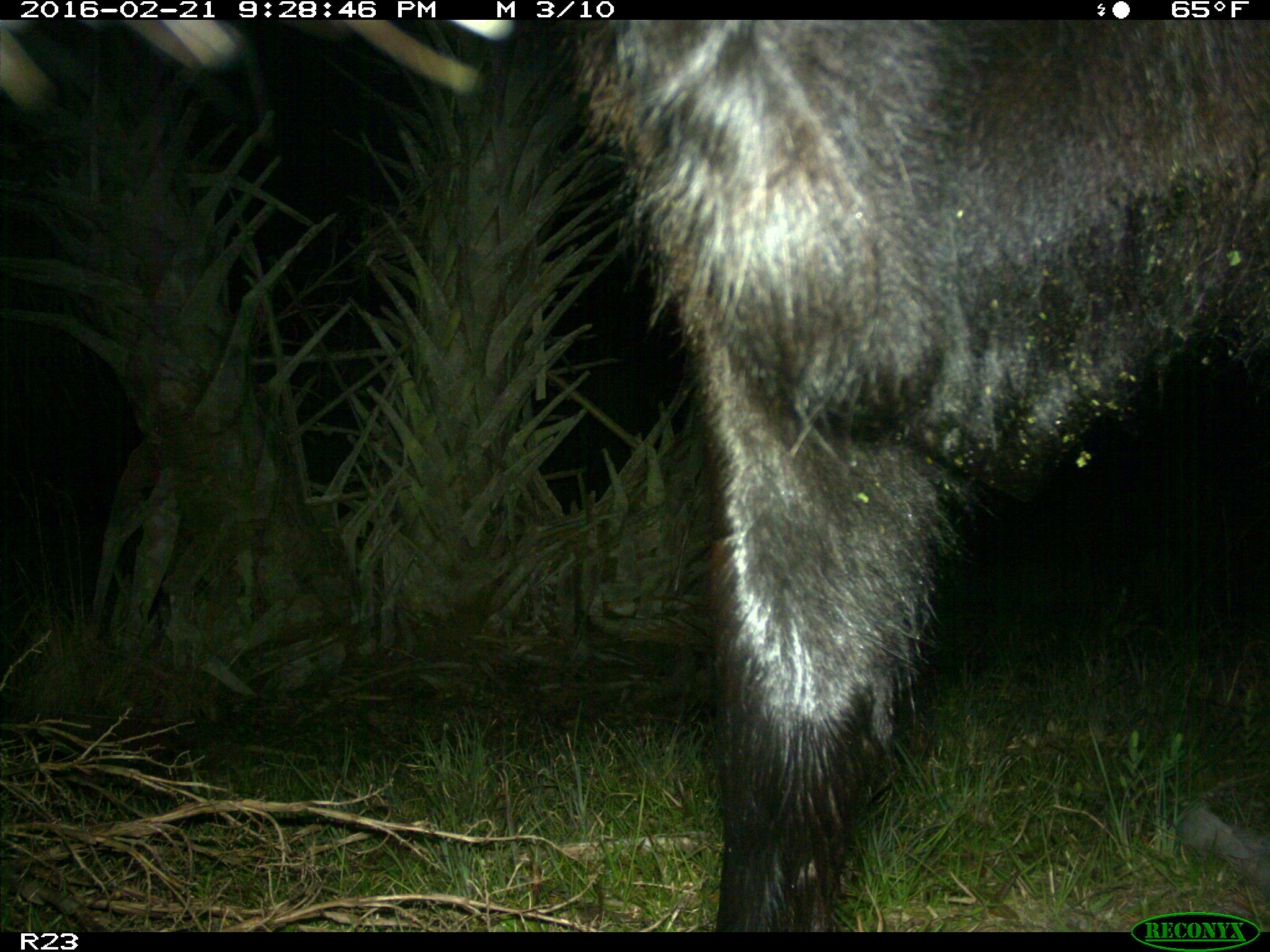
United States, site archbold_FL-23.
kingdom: Animalia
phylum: Chordata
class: Mammalia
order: Artiodactyla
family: Bovidae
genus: Bos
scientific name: Bos taurus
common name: domestic cow